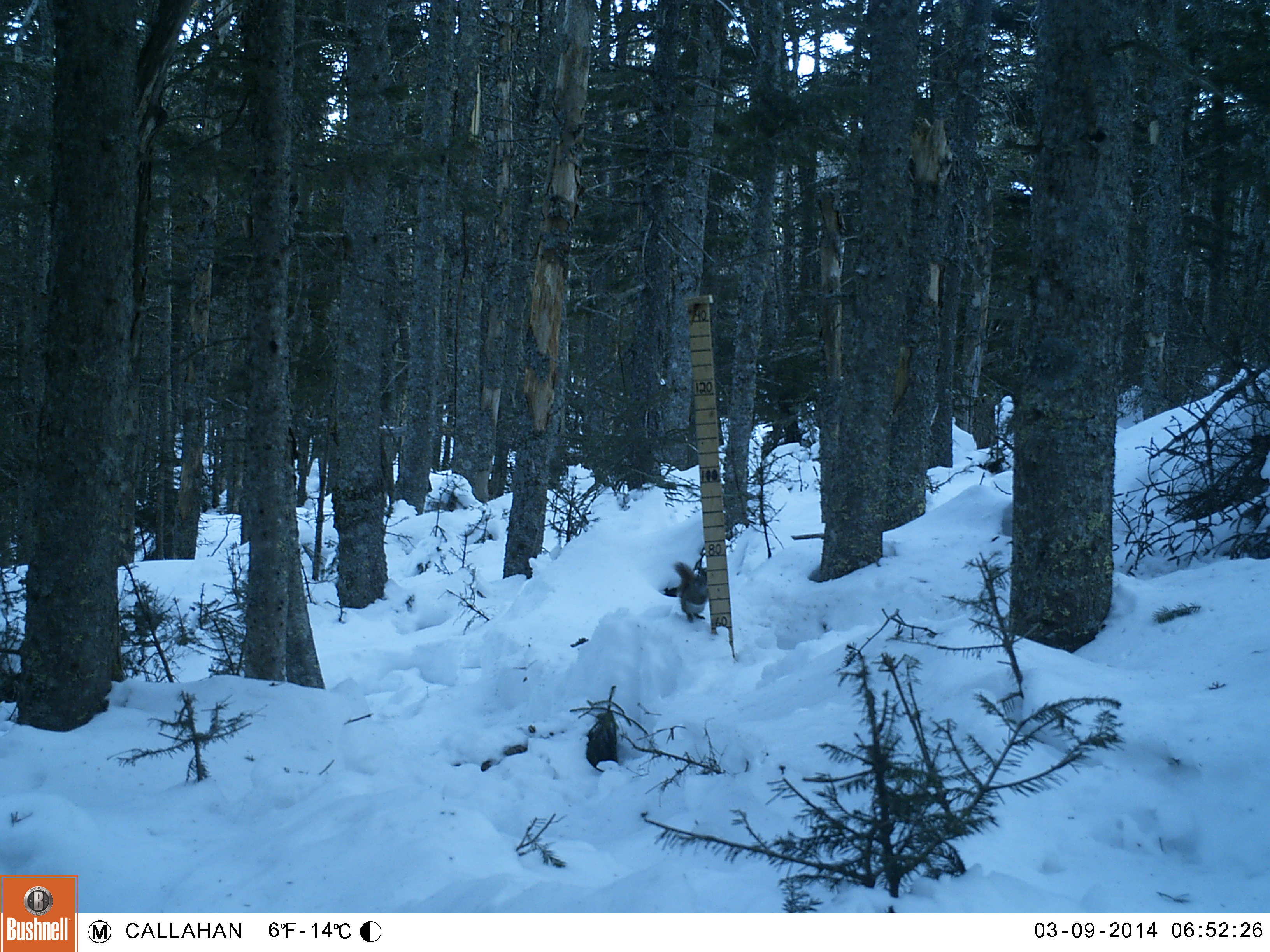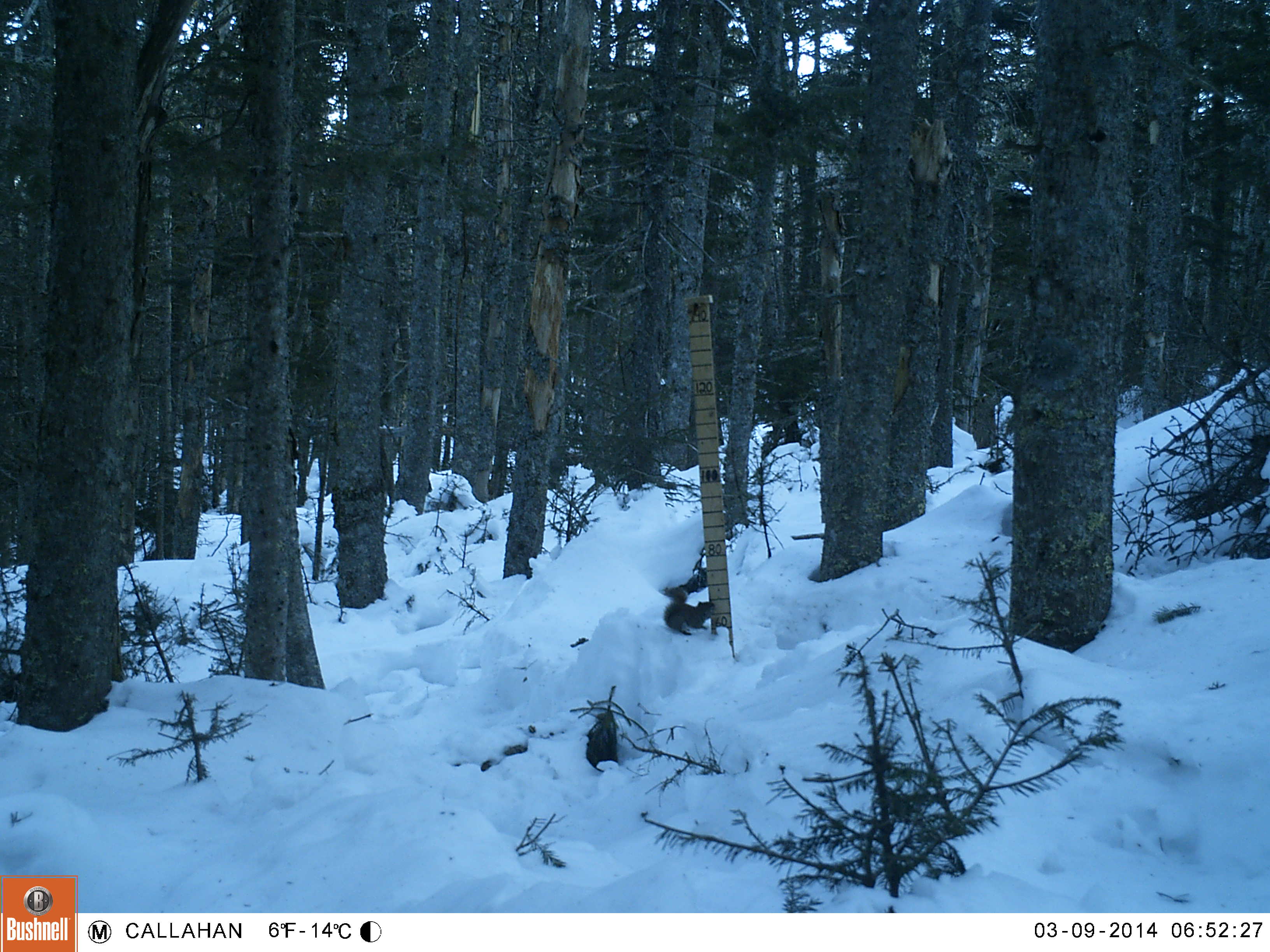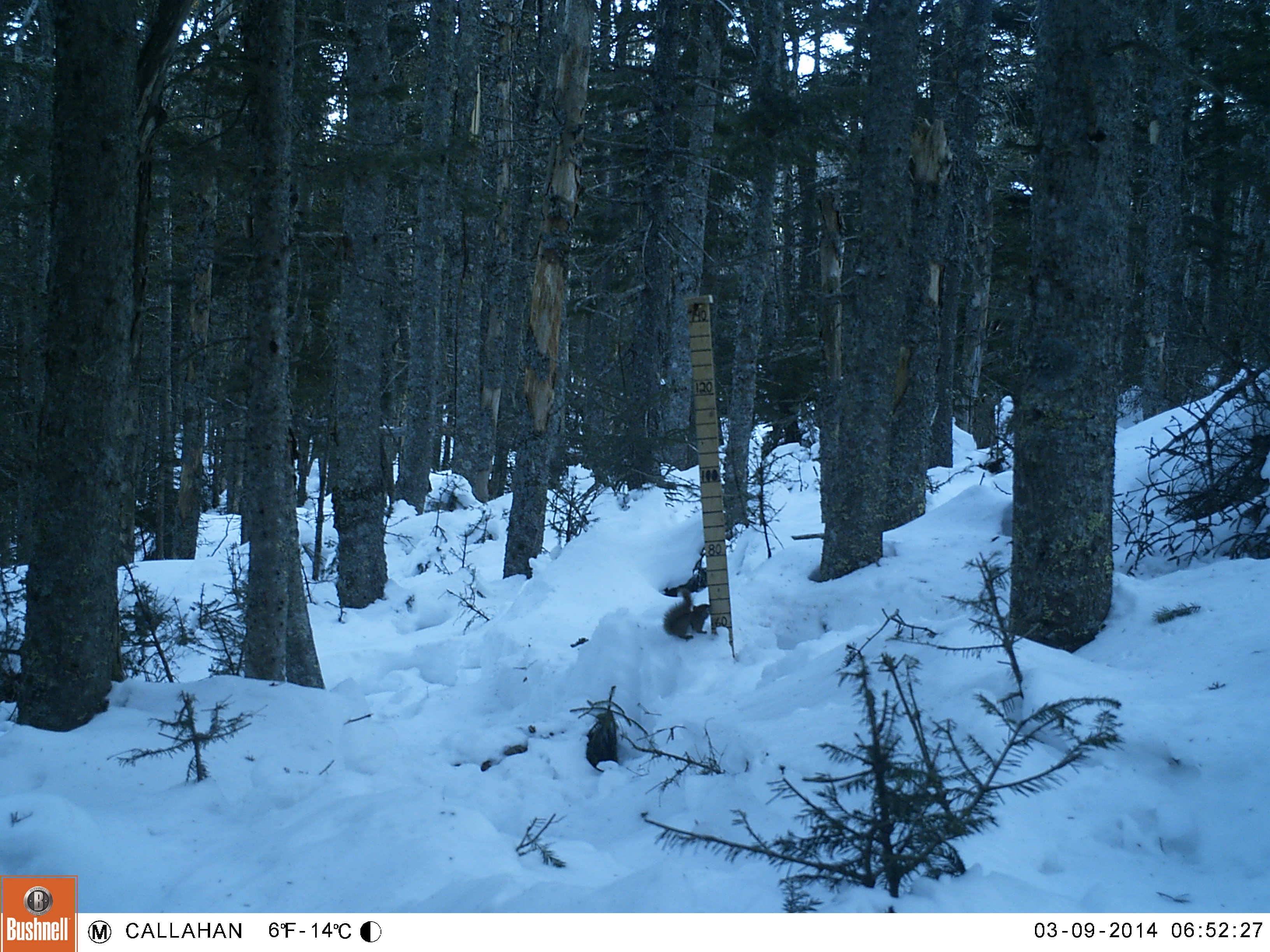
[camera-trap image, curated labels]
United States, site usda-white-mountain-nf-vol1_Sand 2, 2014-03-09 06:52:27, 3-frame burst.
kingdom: Animalia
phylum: Chordata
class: Mammalia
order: Rodentia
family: Sciuridae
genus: Tamiasciurus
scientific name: Tamiasciurus hudsonicus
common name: red squirrel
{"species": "red squirrel (Tamiasciurus hudsonicus)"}